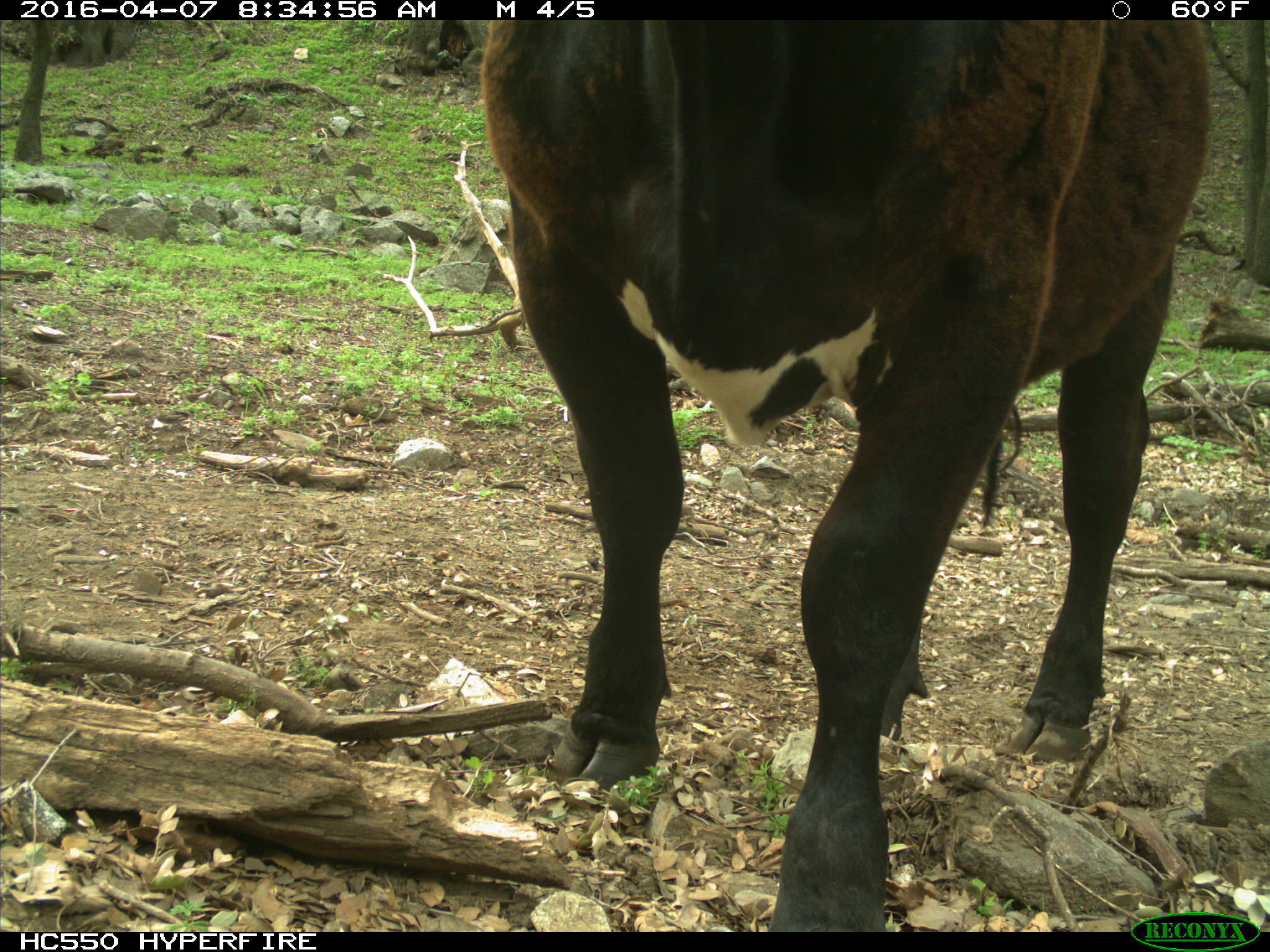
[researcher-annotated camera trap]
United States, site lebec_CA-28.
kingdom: Animalia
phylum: Chordata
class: Mammalia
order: Artiodactyla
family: Bovidae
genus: Bos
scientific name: Bos taurus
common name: domestic cow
Bos taurus (domestic cow).